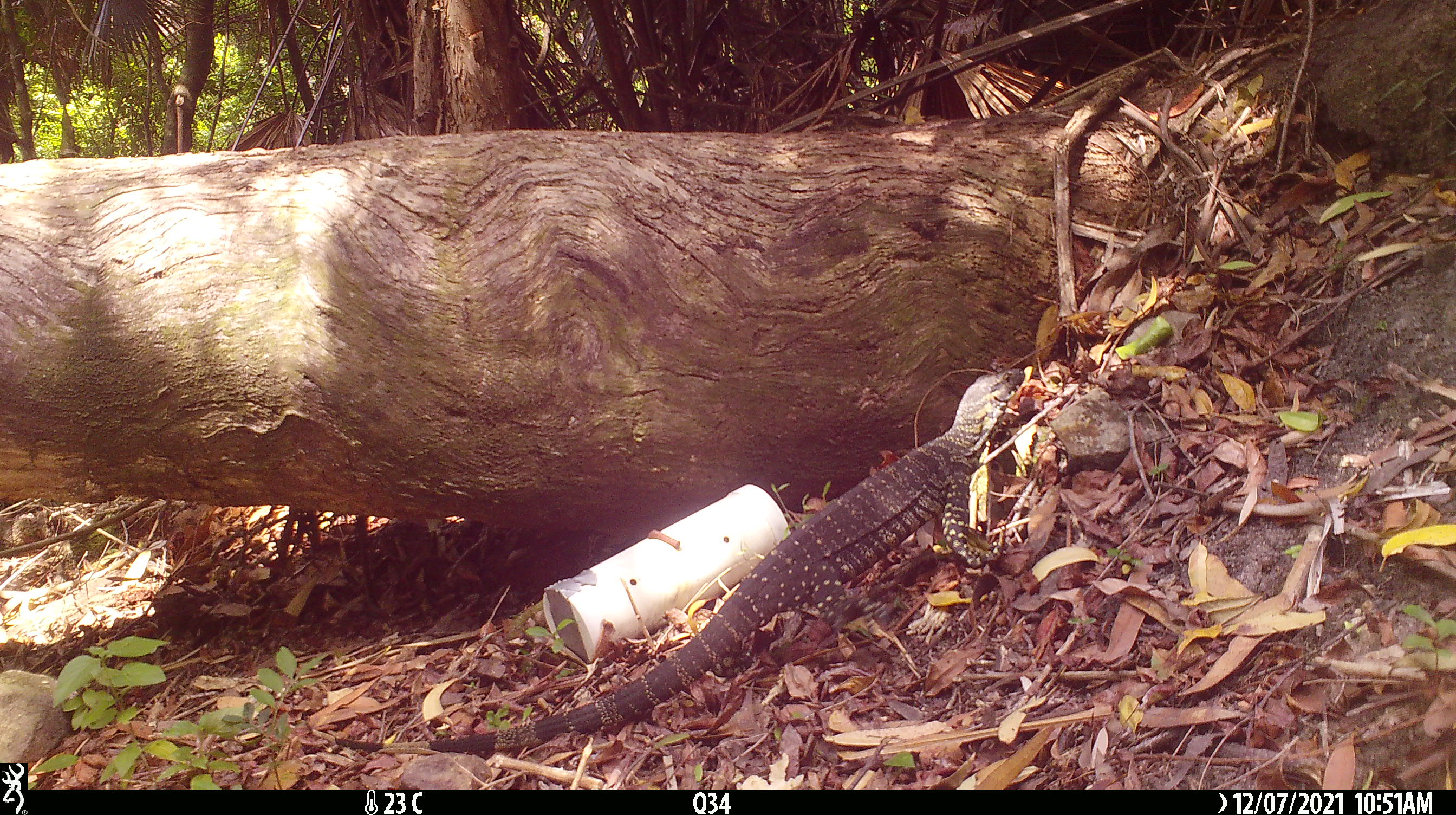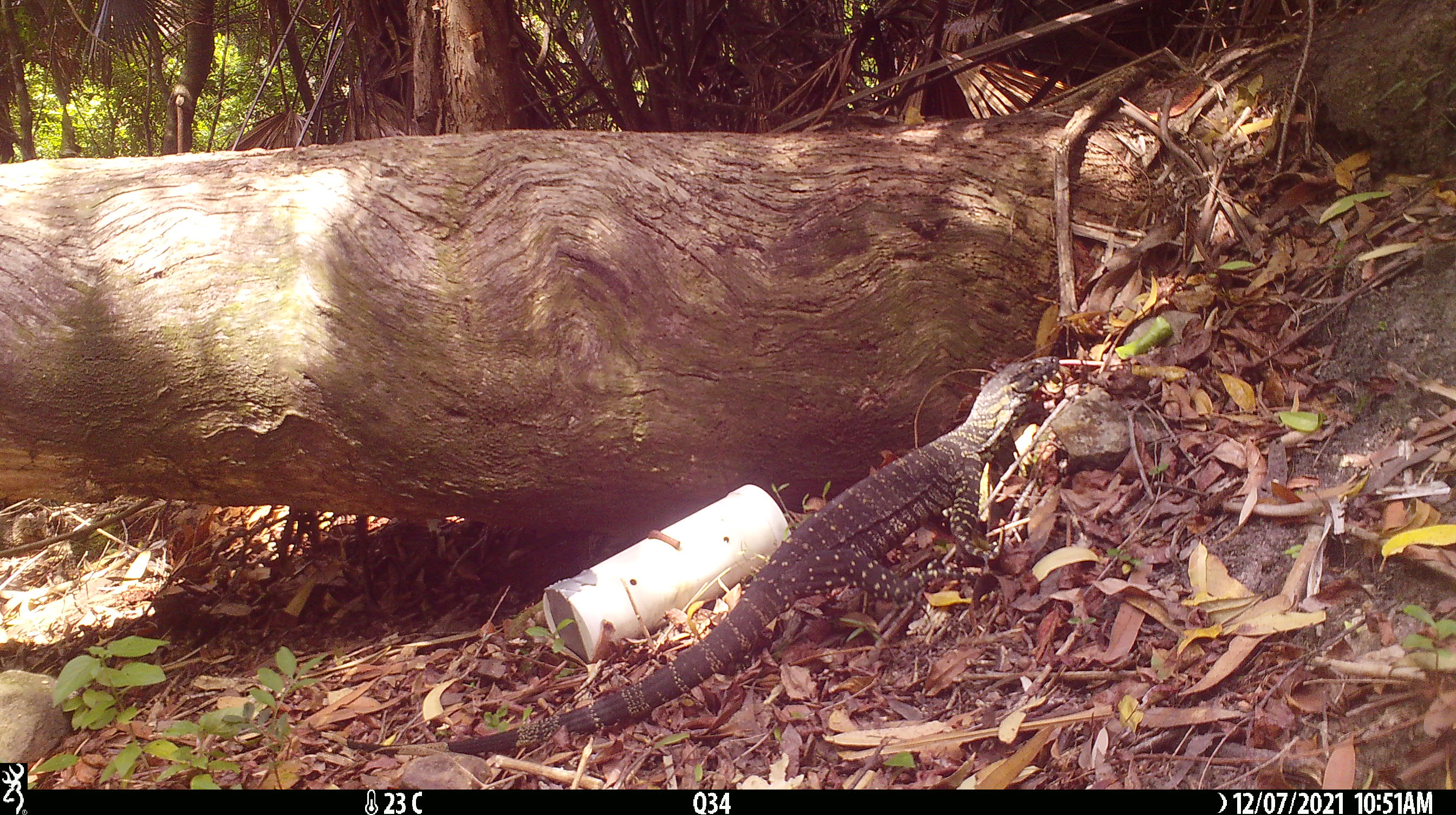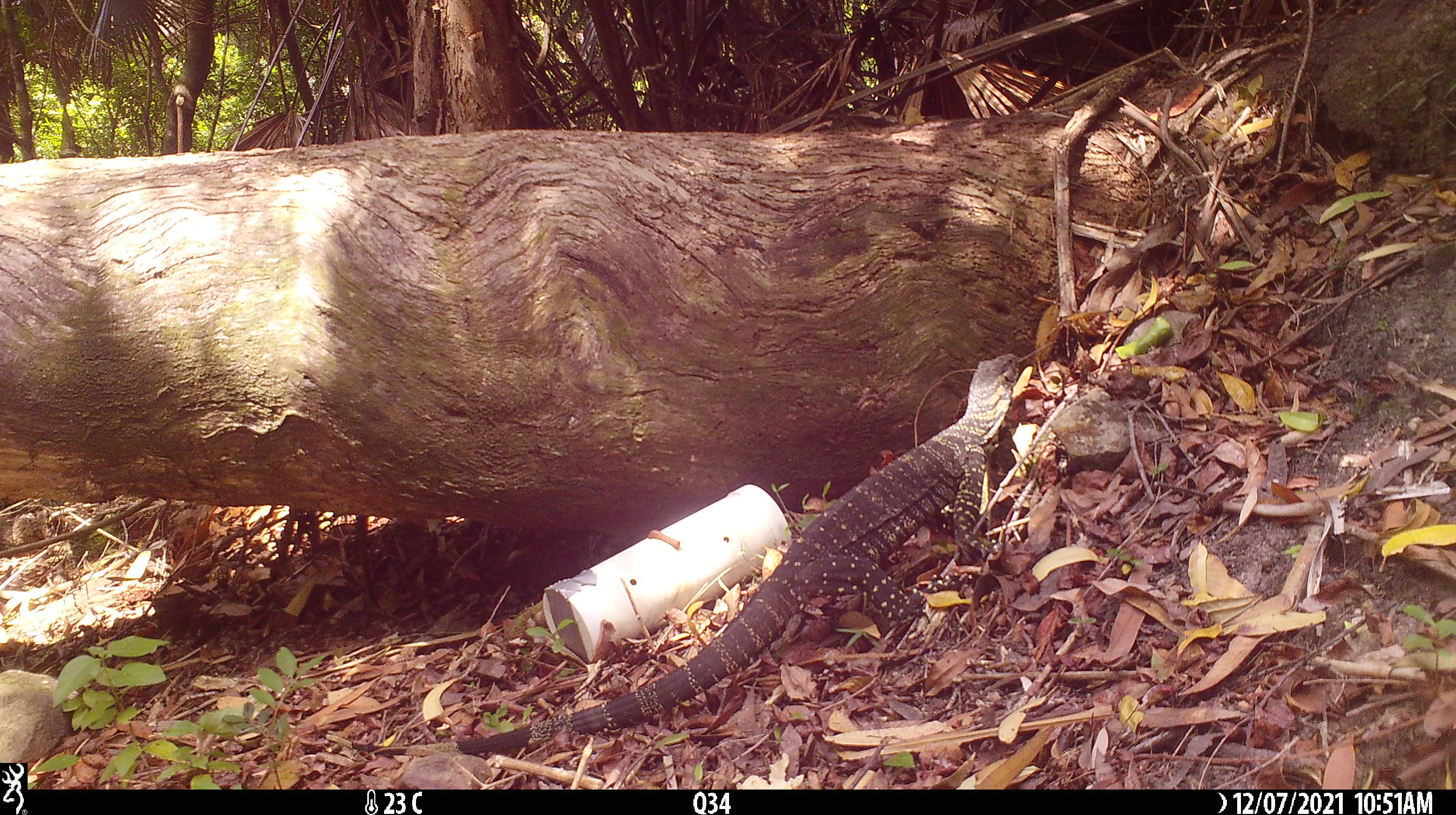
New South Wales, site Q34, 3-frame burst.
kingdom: Animalia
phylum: Chordata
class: Reptilia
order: Squamata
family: Varanidae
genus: Varanus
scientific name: Varanus varius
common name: lace monitor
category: goanna